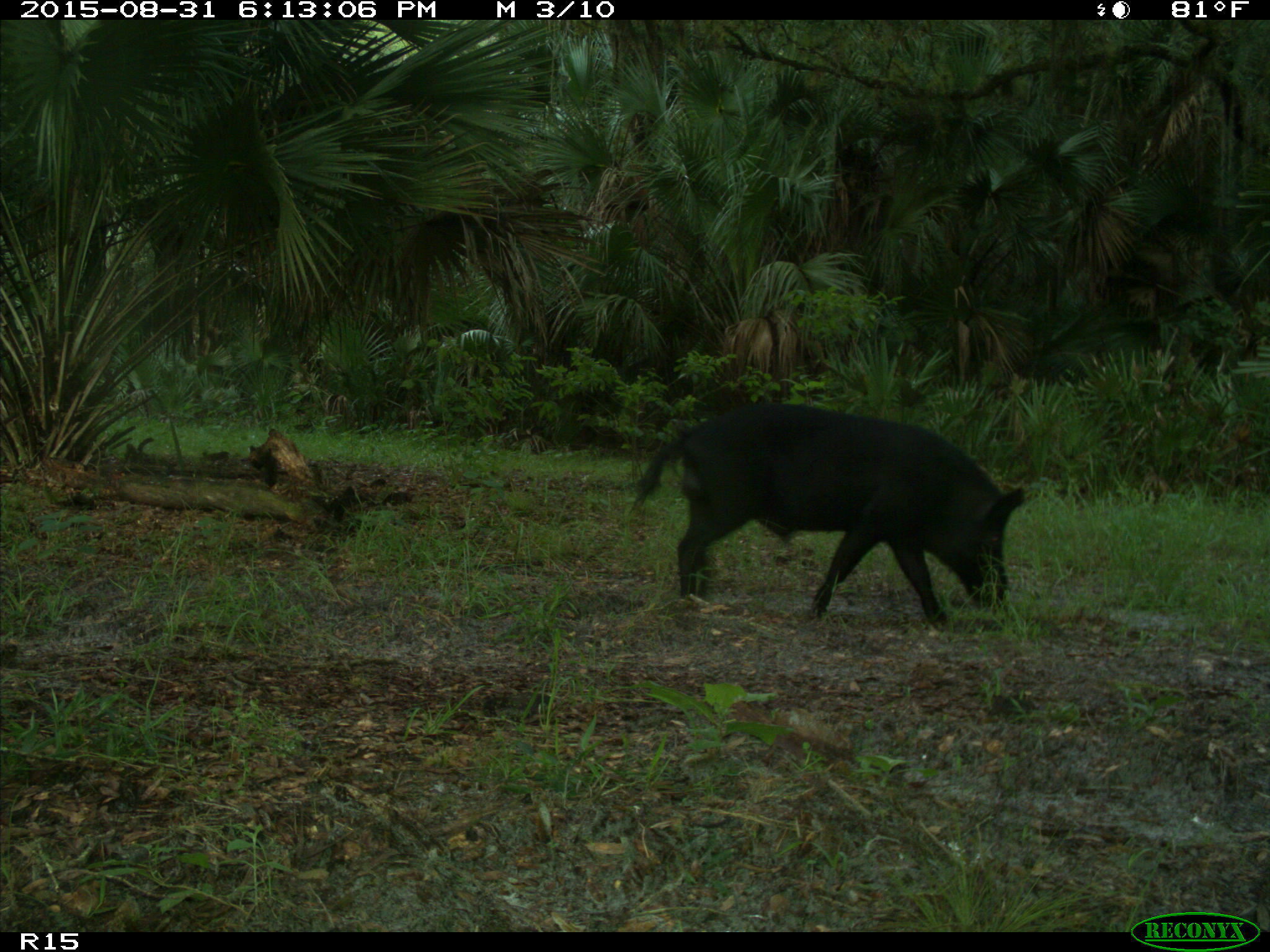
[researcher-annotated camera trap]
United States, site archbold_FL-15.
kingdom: Animalia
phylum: Chordata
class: Mammalia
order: Artiodactyla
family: Suidae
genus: Sus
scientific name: Sus scrofa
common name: wild boar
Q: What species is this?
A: Sus scrofa (wild boar).